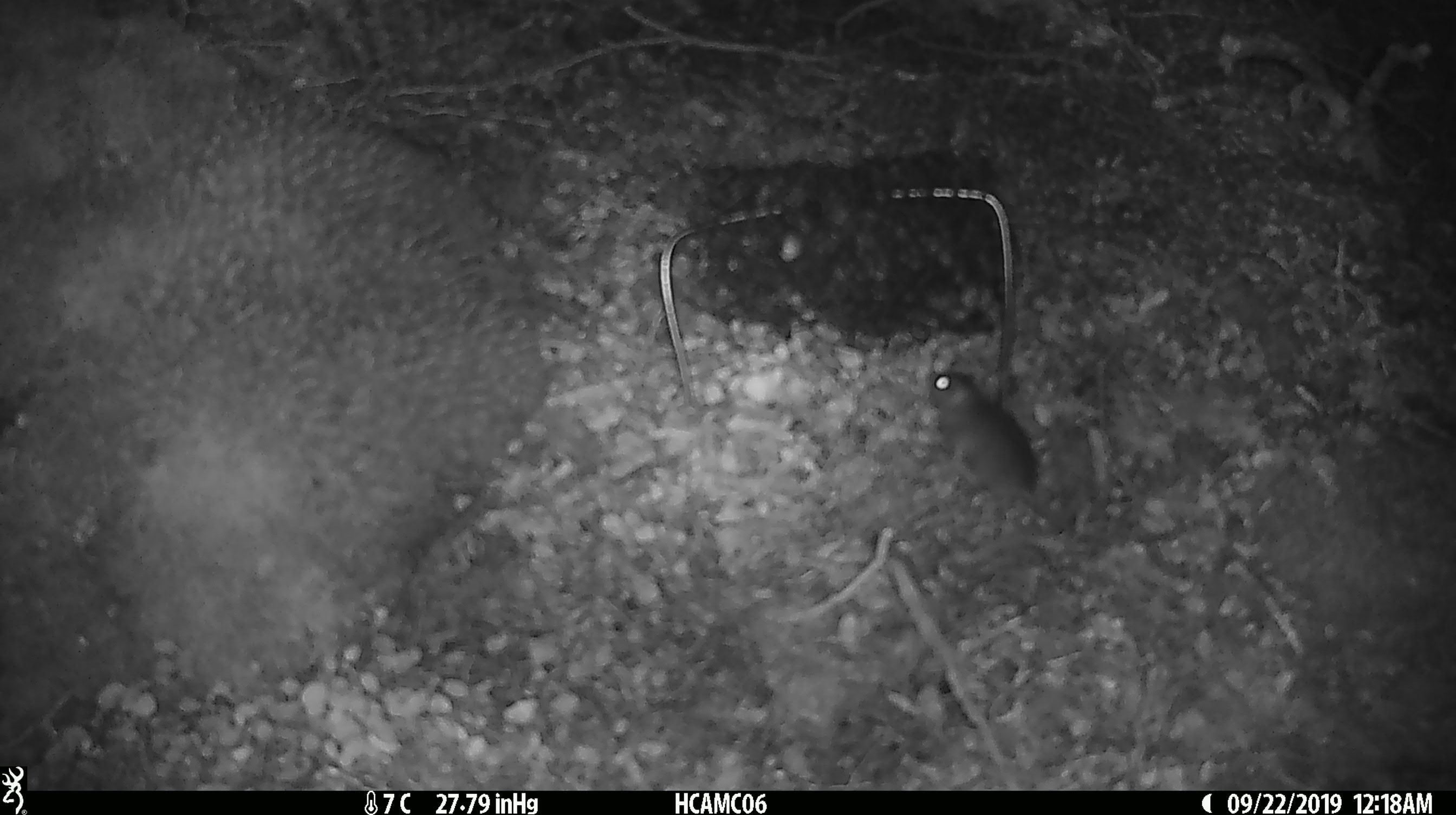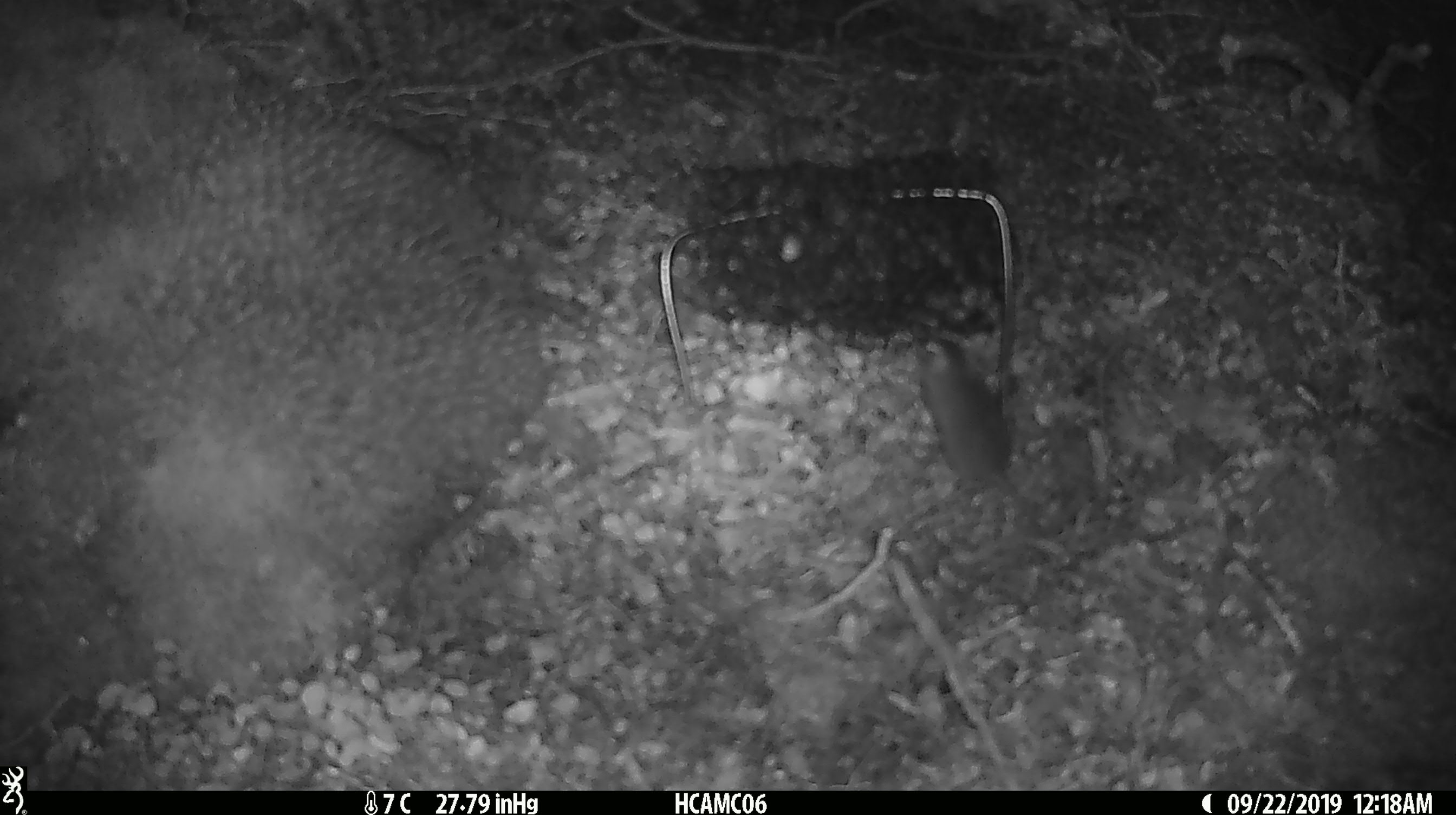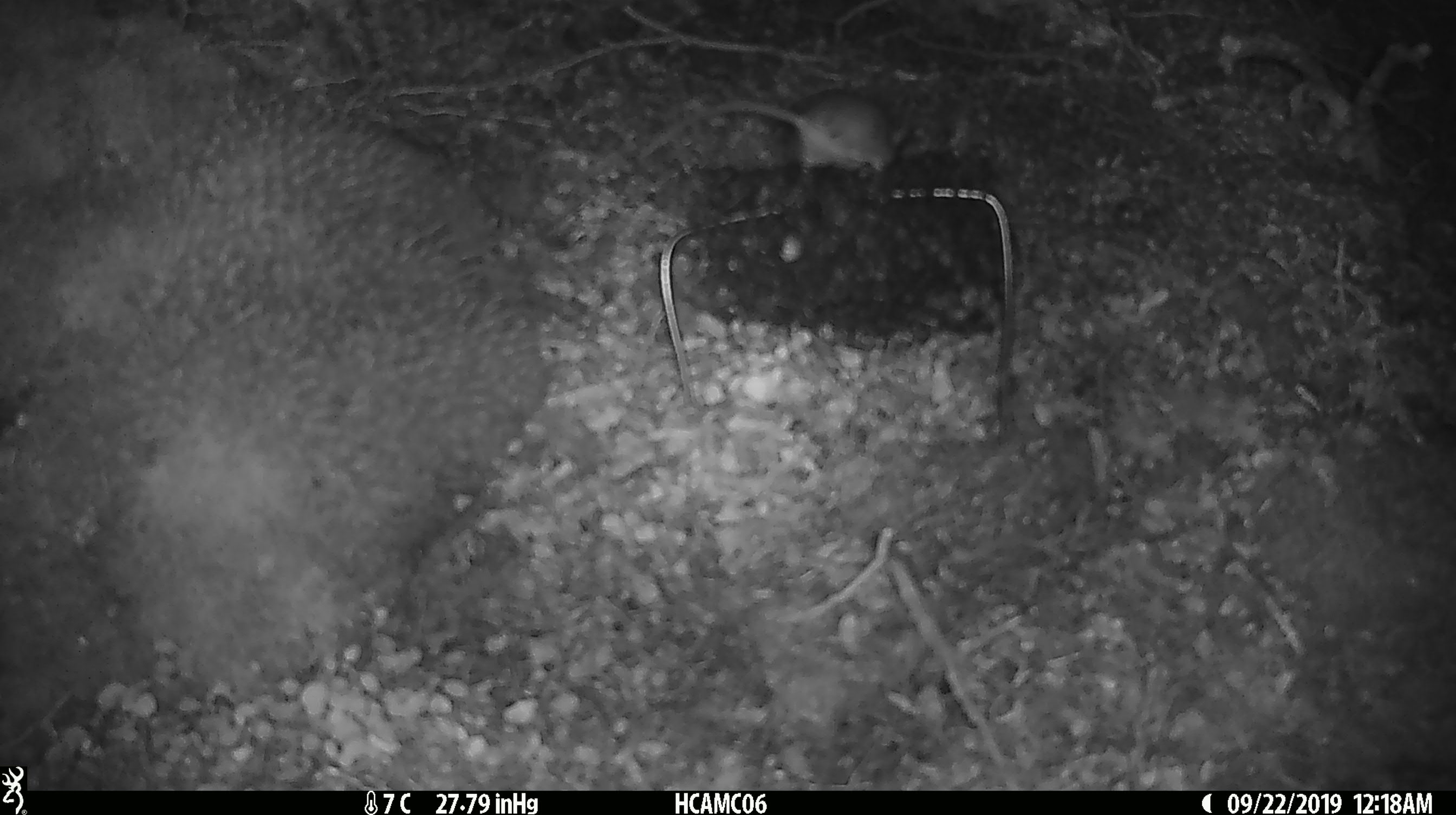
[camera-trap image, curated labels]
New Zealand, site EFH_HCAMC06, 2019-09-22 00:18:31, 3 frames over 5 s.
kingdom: Animalia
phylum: Chordata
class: Mammalia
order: Rodentia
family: Muridae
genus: Mus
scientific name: Mus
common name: mouse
Mouse (Mus).